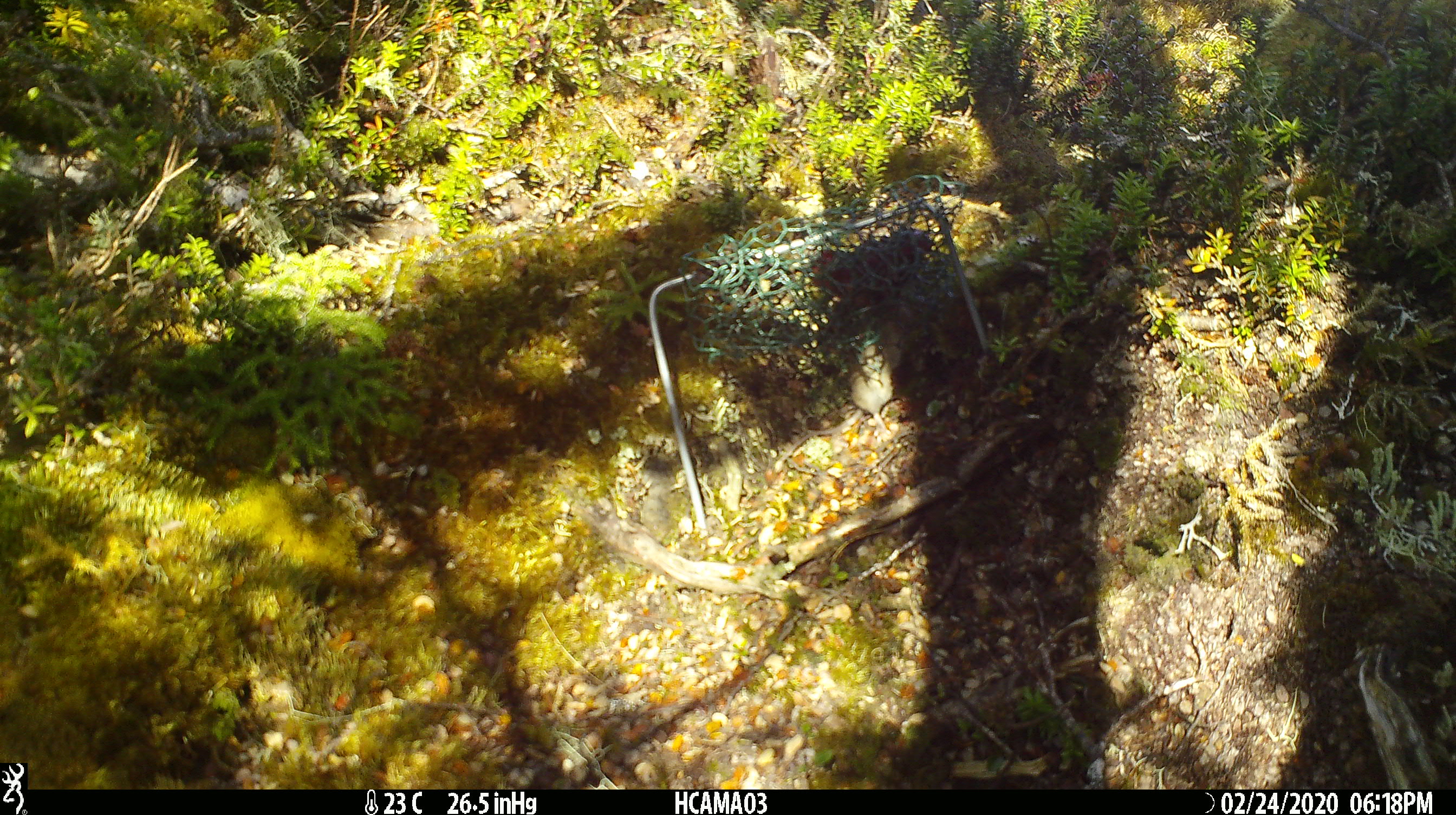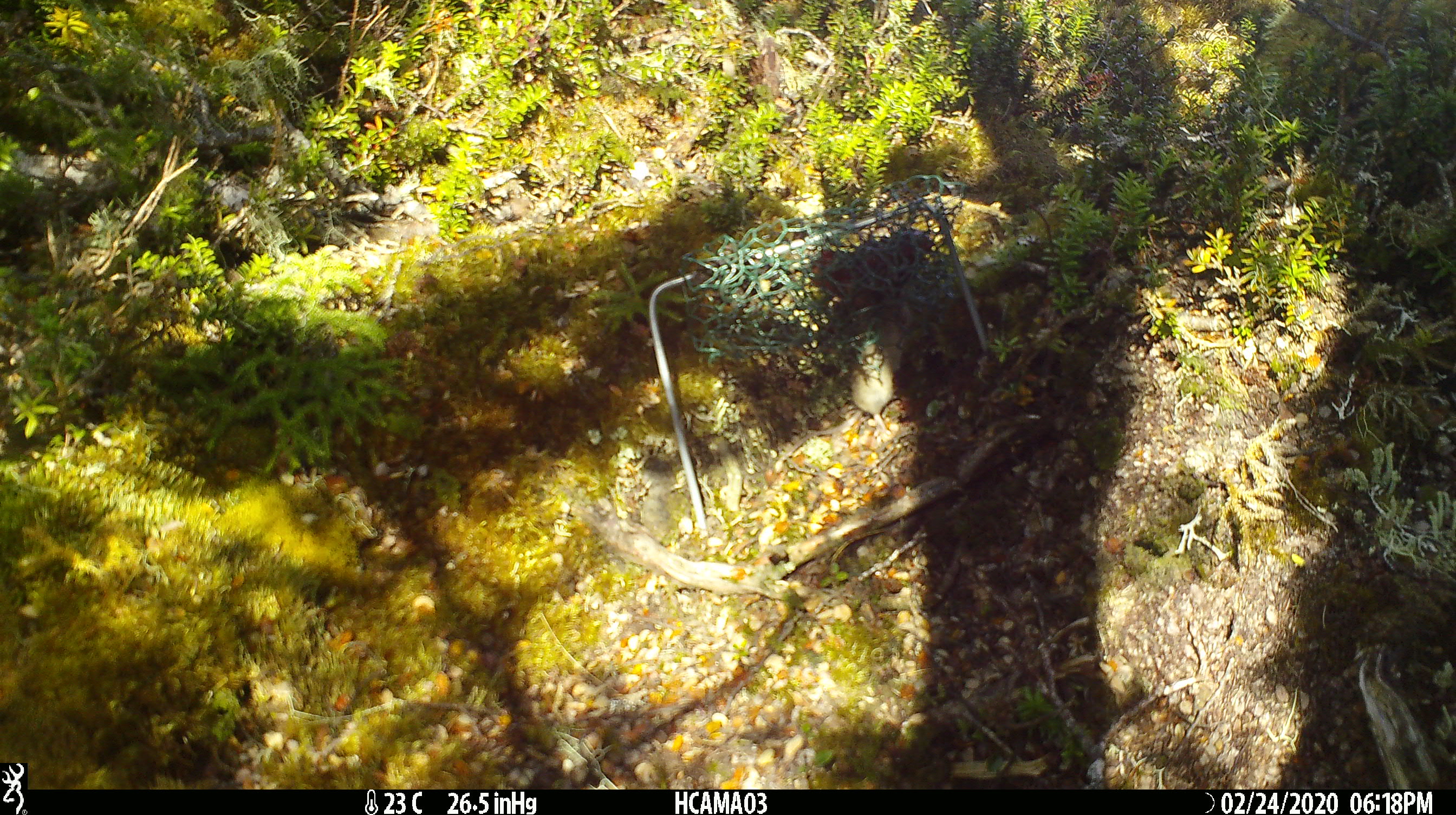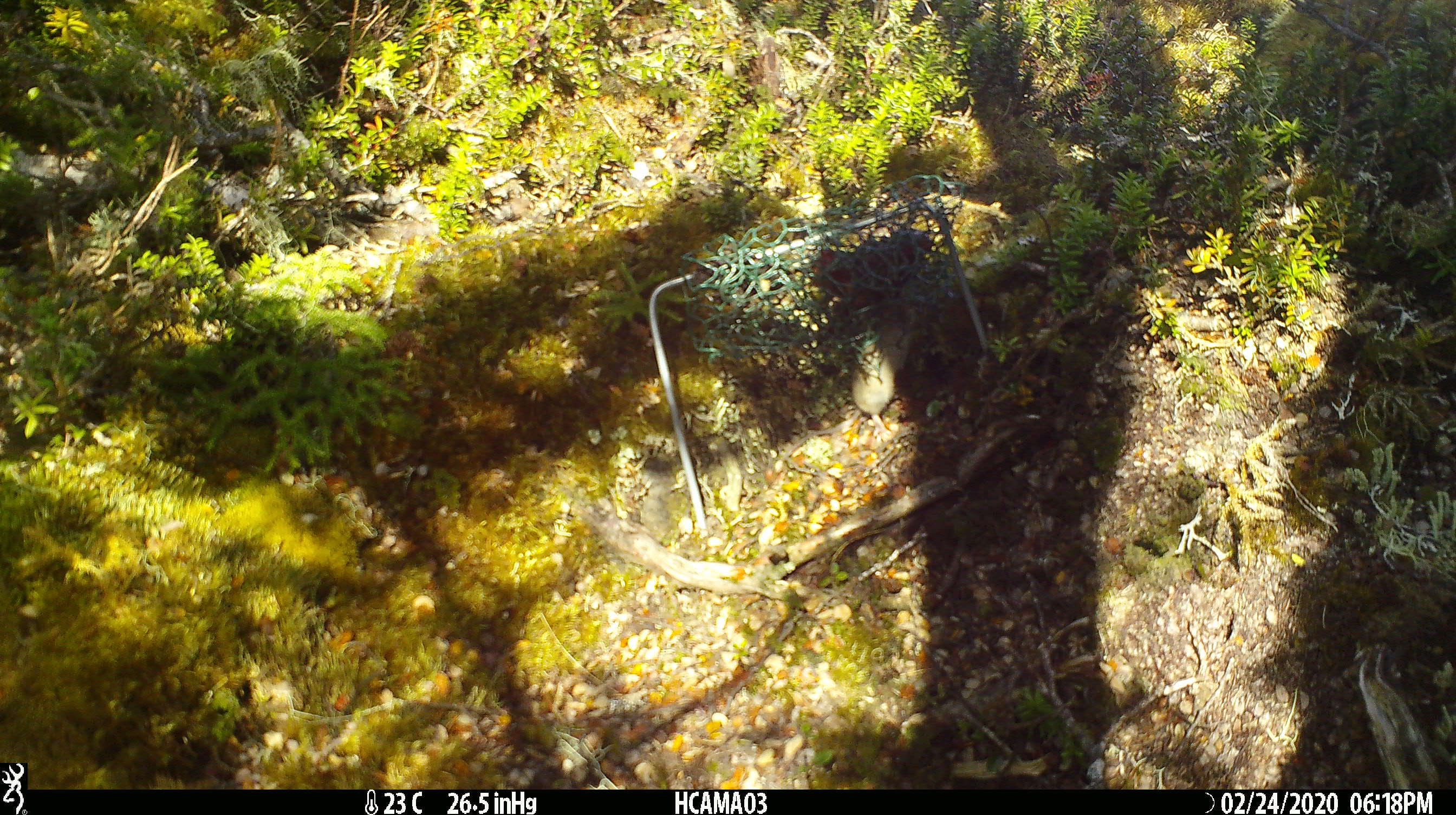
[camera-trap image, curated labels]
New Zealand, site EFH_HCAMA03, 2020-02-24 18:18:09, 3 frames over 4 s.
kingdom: Animalia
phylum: Chordata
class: Mammalia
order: Rodentia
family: Muridae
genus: Mus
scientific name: Mus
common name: mouse